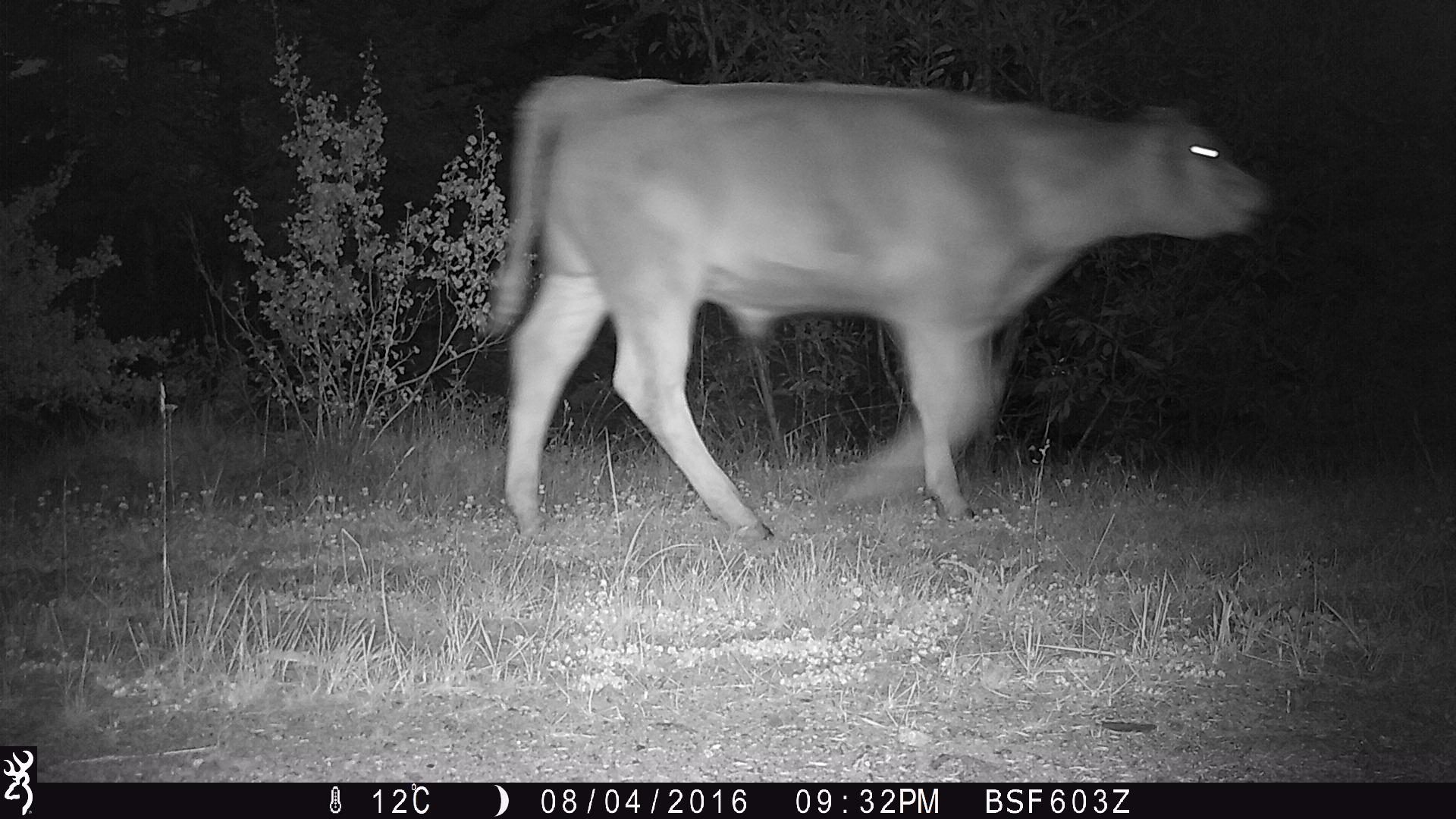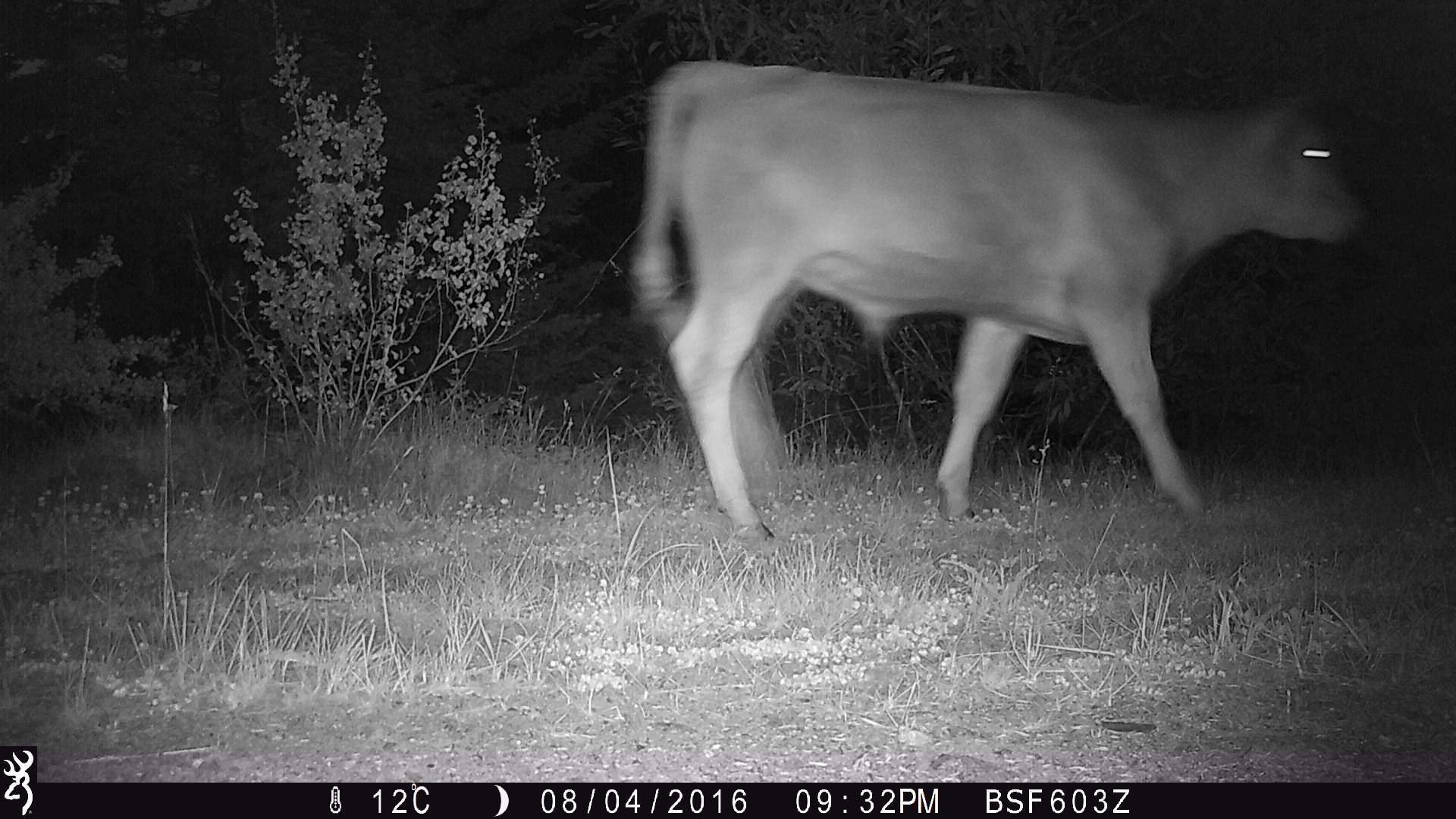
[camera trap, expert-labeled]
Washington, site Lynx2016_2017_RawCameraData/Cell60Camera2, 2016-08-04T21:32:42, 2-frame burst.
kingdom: Animalia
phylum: Chordata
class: Mammalia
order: Artiodactyla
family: Bovidae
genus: Bos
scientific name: Bos taurus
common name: domestic cattle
Domestic cattle (Bos taurus). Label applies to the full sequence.